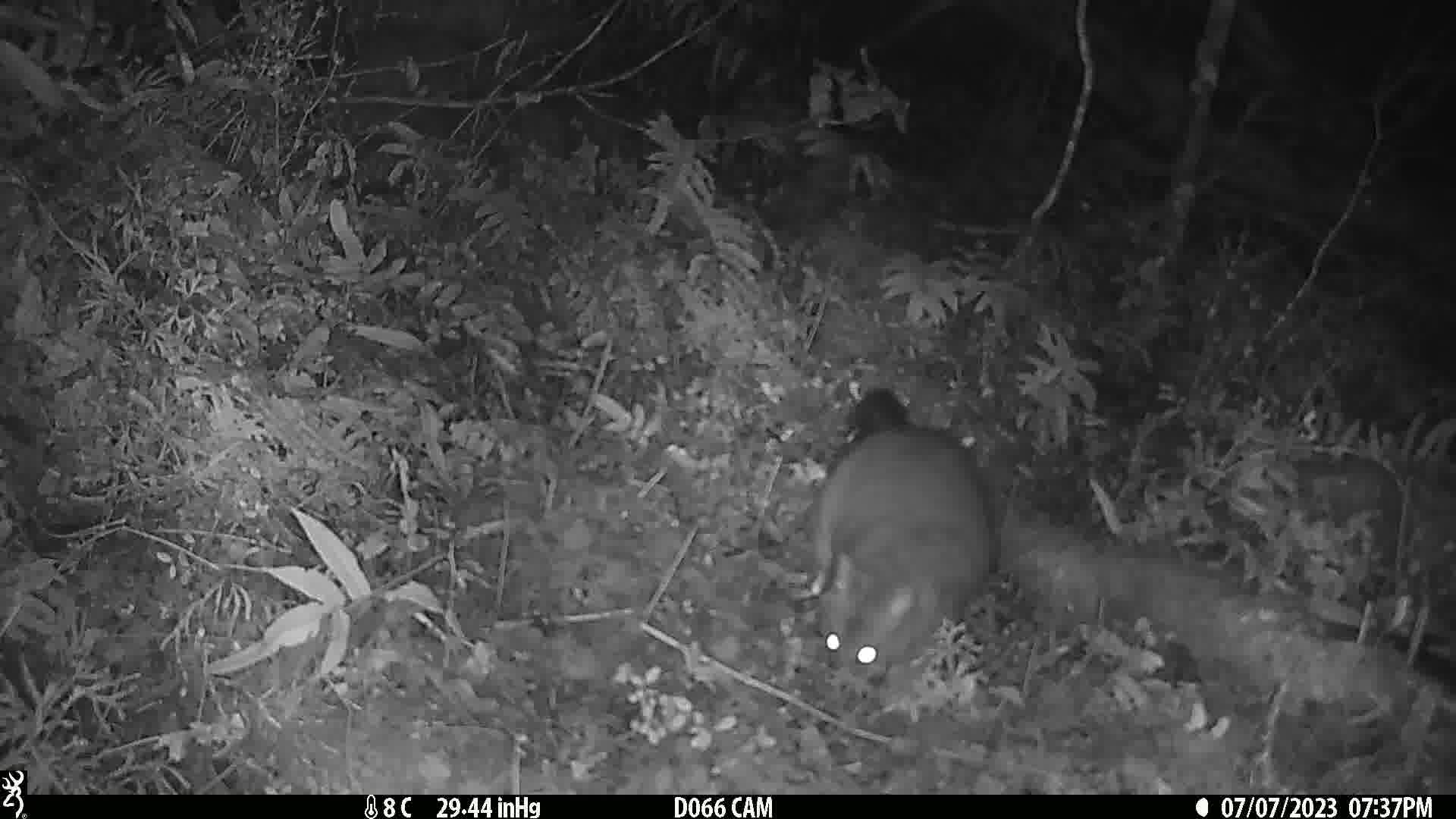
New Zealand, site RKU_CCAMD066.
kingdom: Animalia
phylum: Chordata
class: Mammalia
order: Diprotodontia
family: Phalangeridae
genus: Trichosurus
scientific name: Trichosurus vulpecula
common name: common brushtail possum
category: possum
Possum (common brushtail possum) (Trichosurus vulpecula).